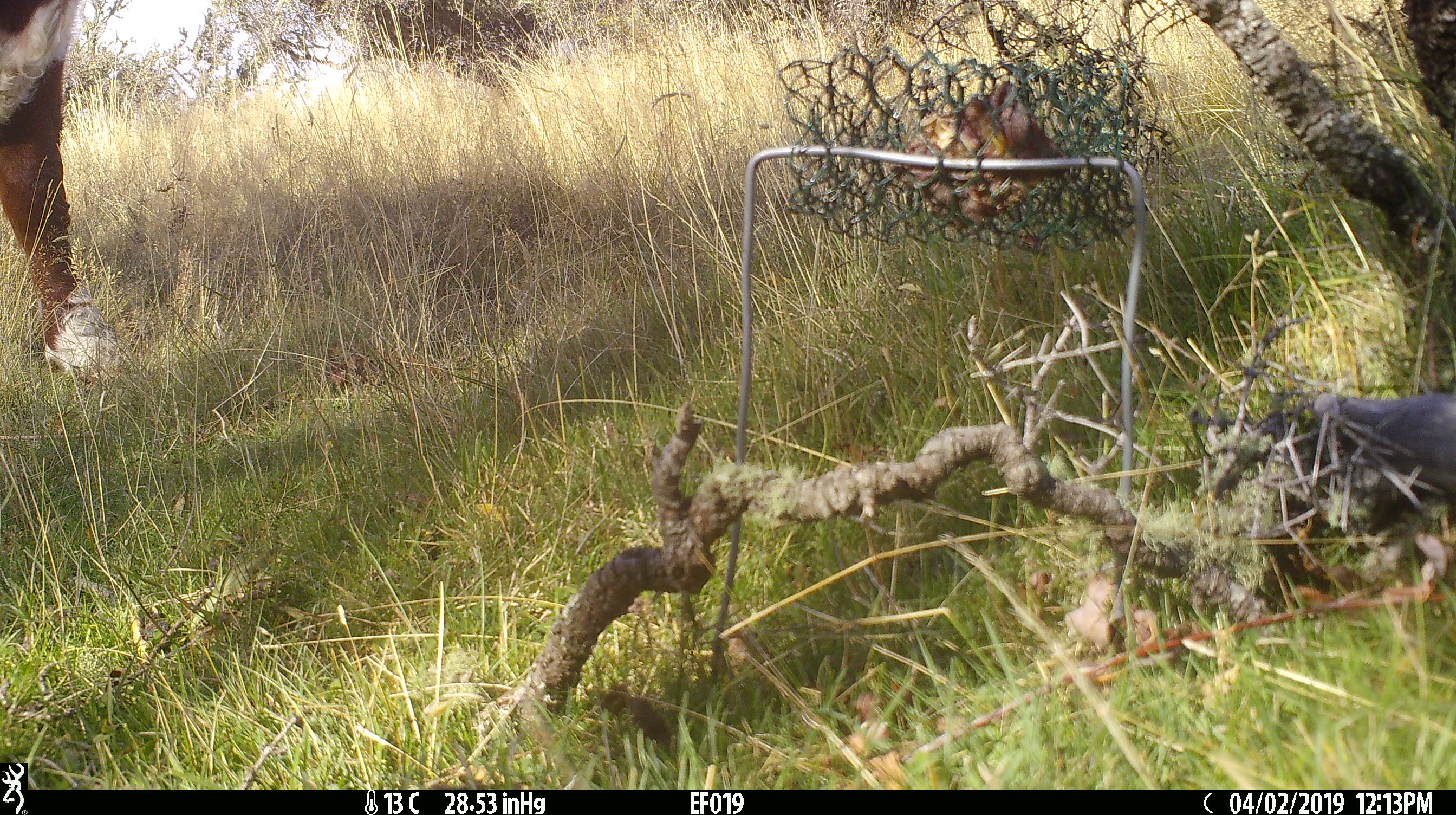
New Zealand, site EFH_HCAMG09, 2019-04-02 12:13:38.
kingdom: Animalia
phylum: Chordata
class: Mammalia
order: Artiodactyla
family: Bovidae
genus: Bos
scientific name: Bos taurus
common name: domestic cow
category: cow